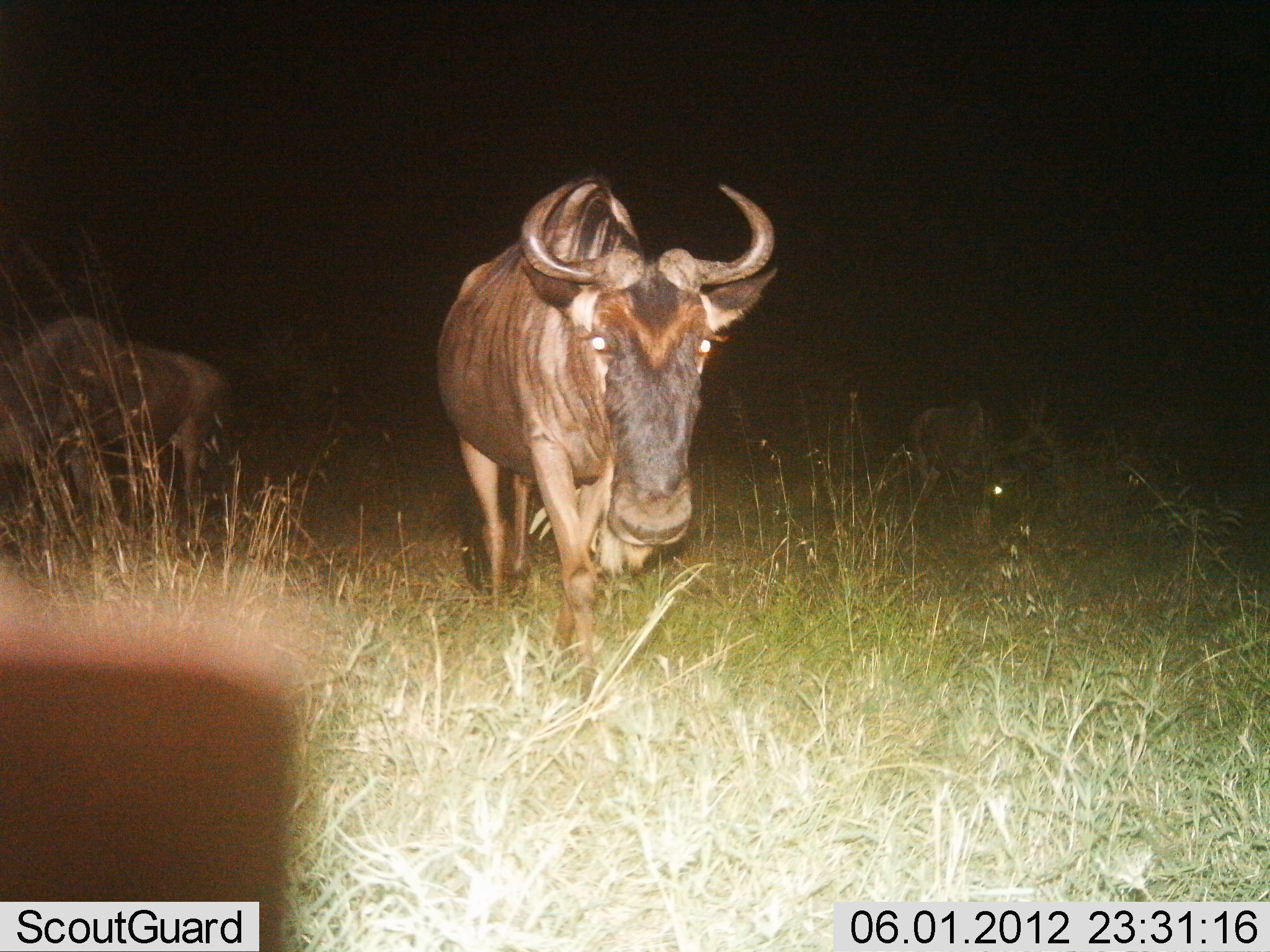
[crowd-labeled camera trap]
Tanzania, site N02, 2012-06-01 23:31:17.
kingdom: Animalia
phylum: Chordata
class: Mammalia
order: Artiodactyla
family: Bovidae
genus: Connochaetes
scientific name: Connochaetes taurinus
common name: blue wildebeest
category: wildebeest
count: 2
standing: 40%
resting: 0%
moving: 60%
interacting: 0%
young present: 0%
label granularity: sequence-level